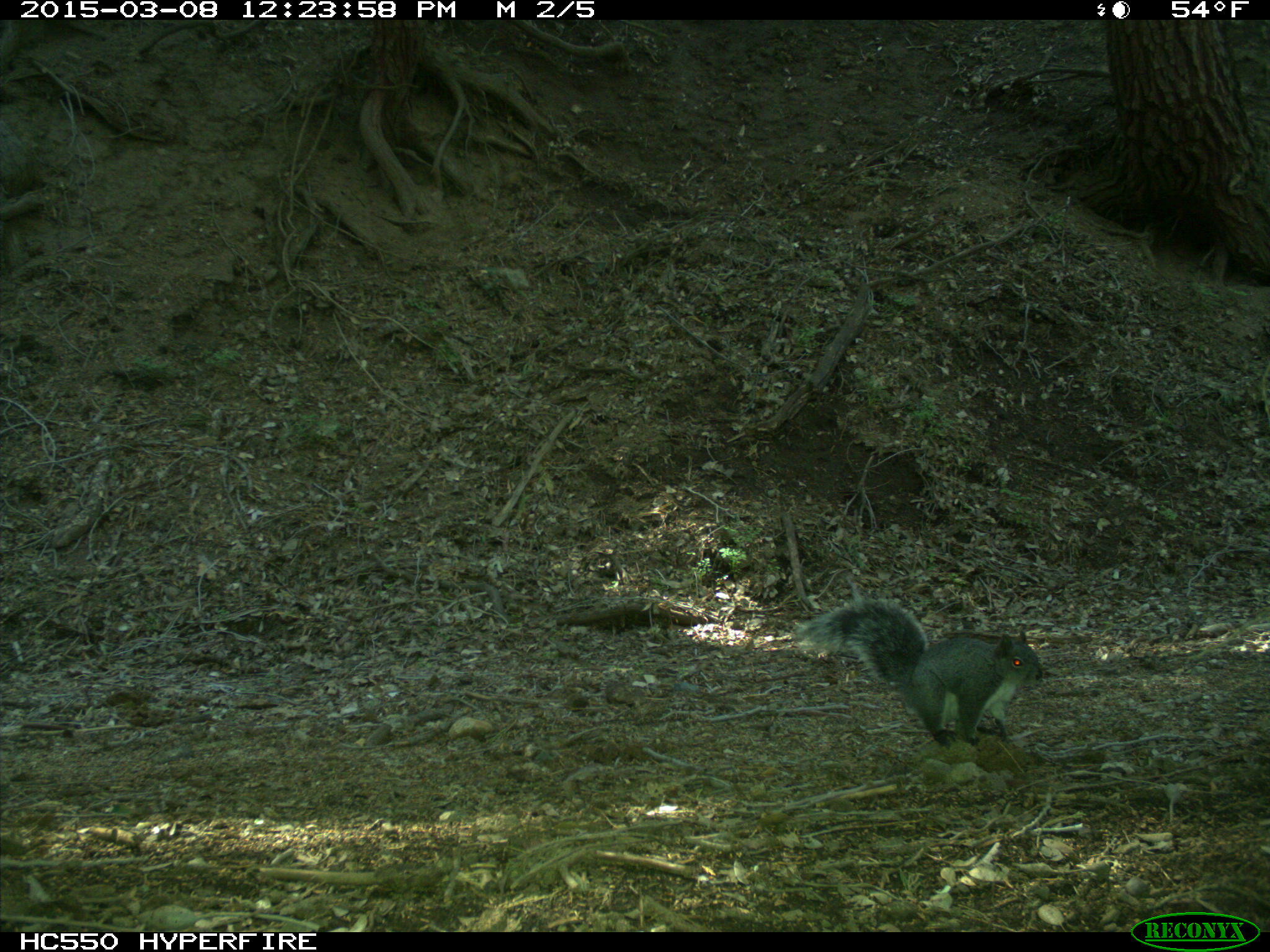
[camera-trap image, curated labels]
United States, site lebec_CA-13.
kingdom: Animalia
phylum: Chordata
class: Mammalia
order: Rodentia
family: Sciuridae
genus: Sciurus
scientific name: Sciurus carolinensis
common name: eastern gray squirrel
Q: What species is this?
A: Sciurus carolinensis (eastern gray squirrel).